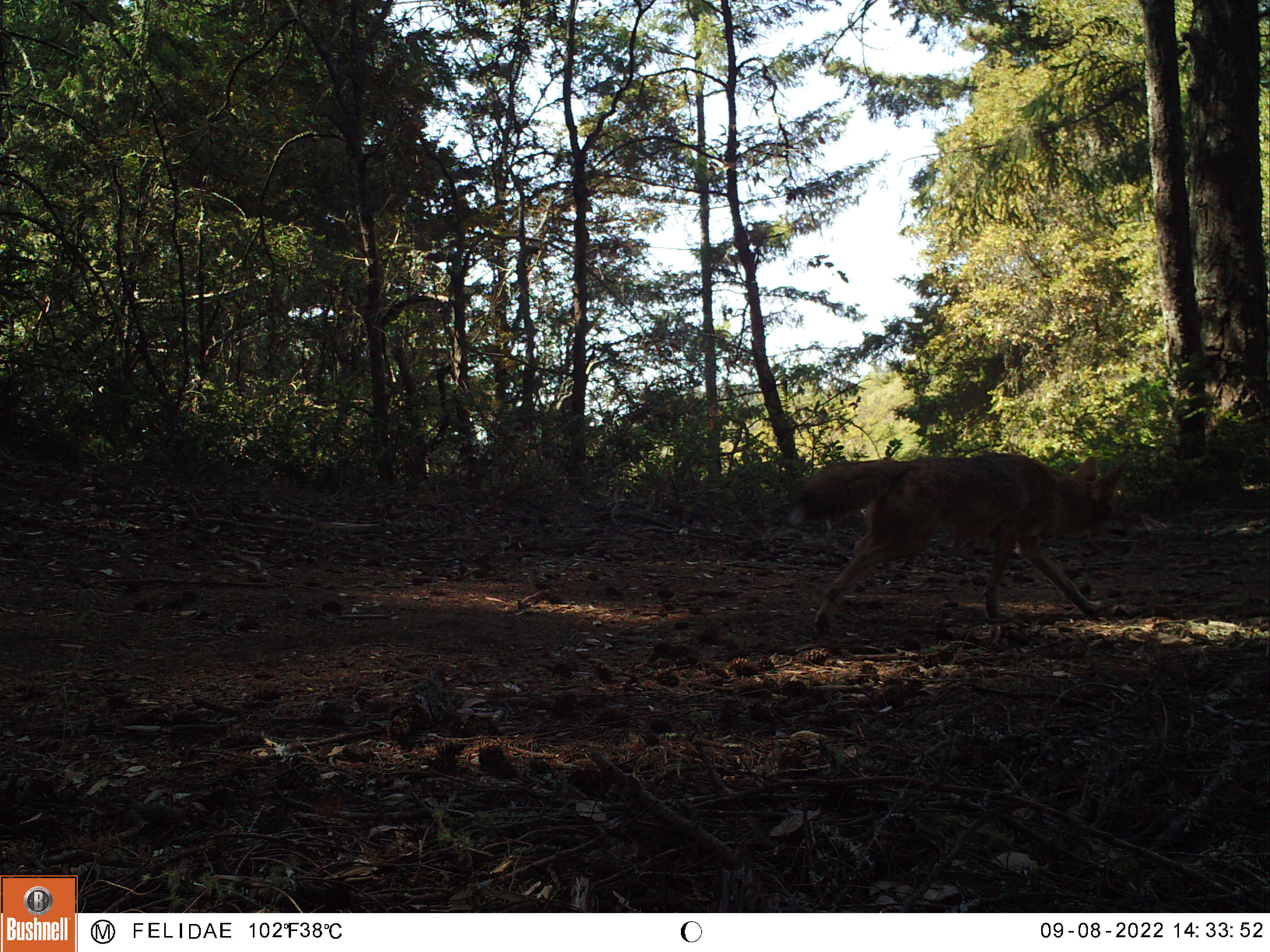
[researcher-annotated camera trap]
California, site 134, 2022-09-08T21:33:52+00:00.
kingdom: Animalia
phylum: Chordata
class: Mammalia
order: Carnivora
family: Canidae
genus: Canis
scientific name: Canis latrans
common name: coyote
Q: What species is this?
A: Coyote (Canis latrans).